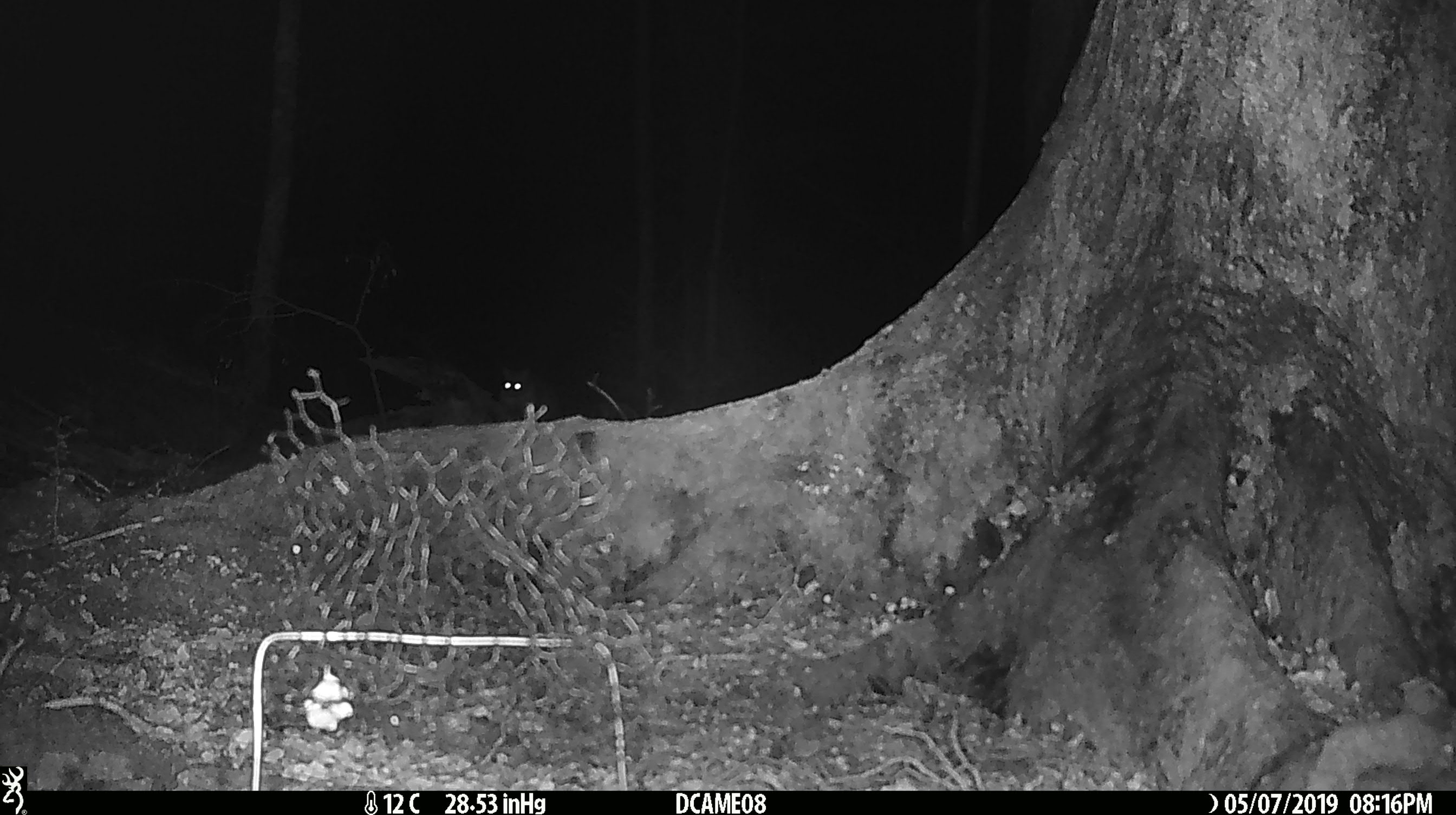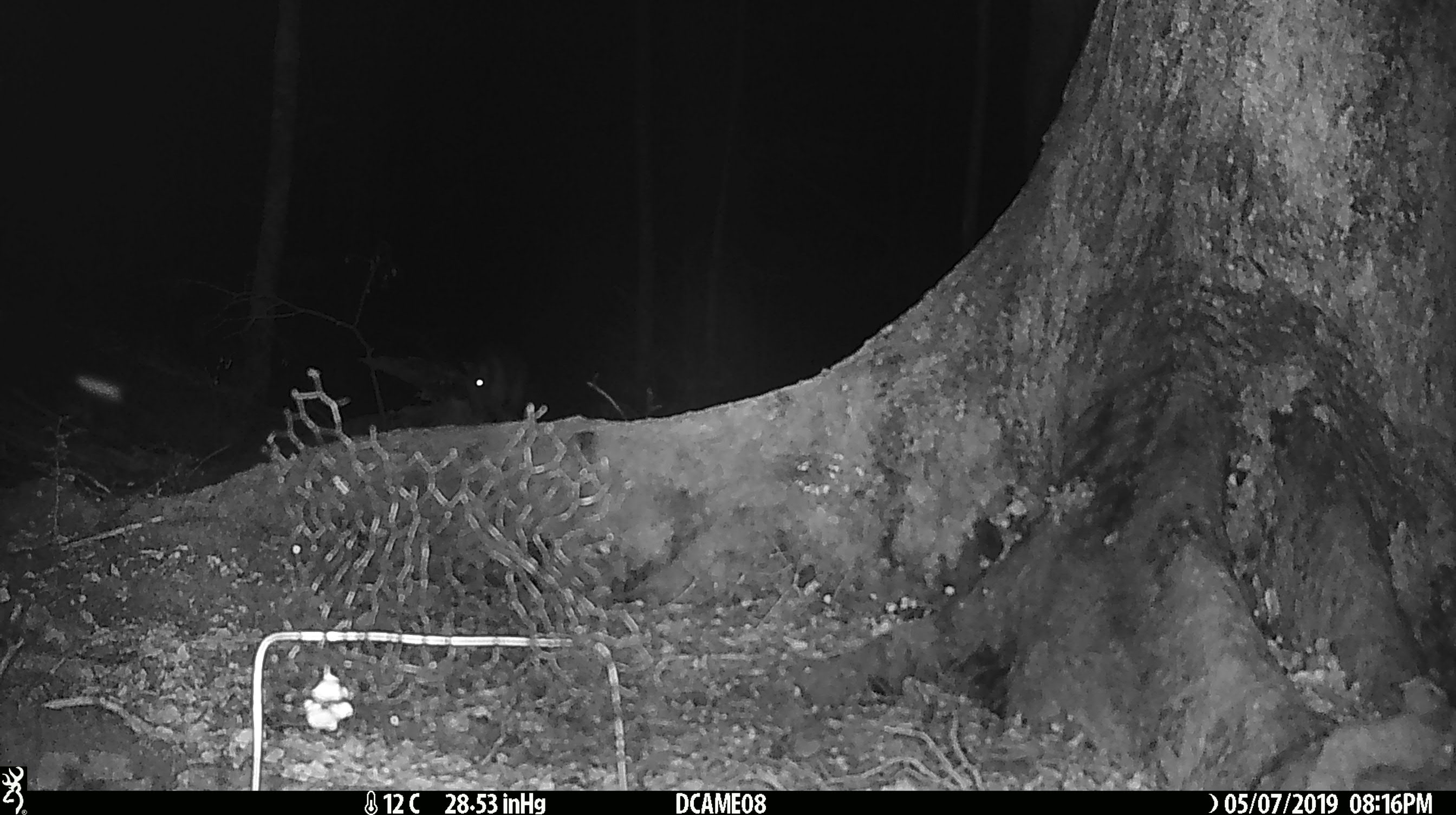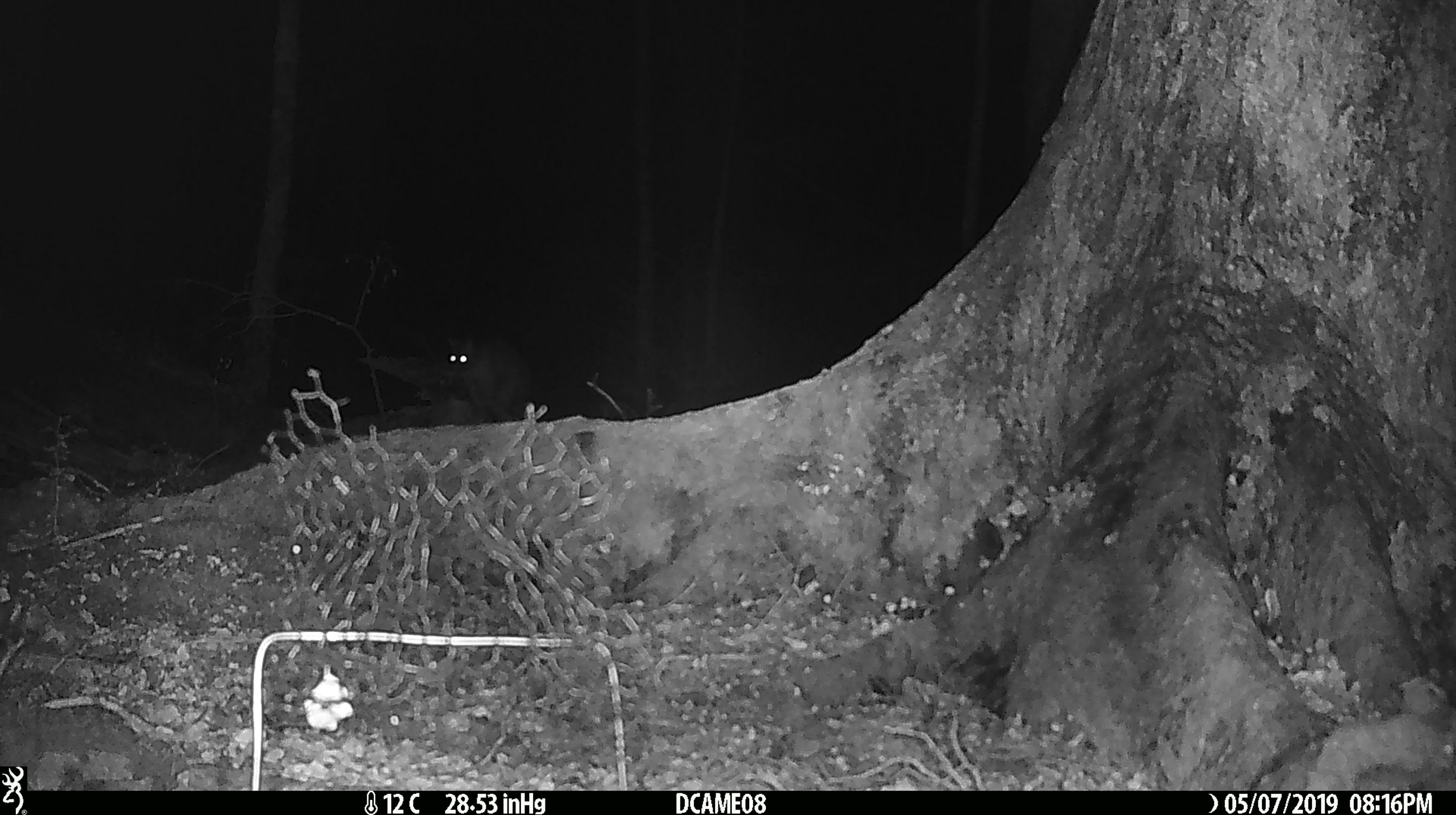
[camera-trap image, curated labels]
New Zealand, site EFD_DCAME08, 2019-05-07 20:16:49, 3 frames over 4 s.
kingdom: Animalia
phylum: Chordata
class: Mammalia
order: Diprotodontia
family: Phalangeridae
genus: Trichosurus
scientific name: Trichosurus vulpecula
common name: common brushtail possum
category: possum